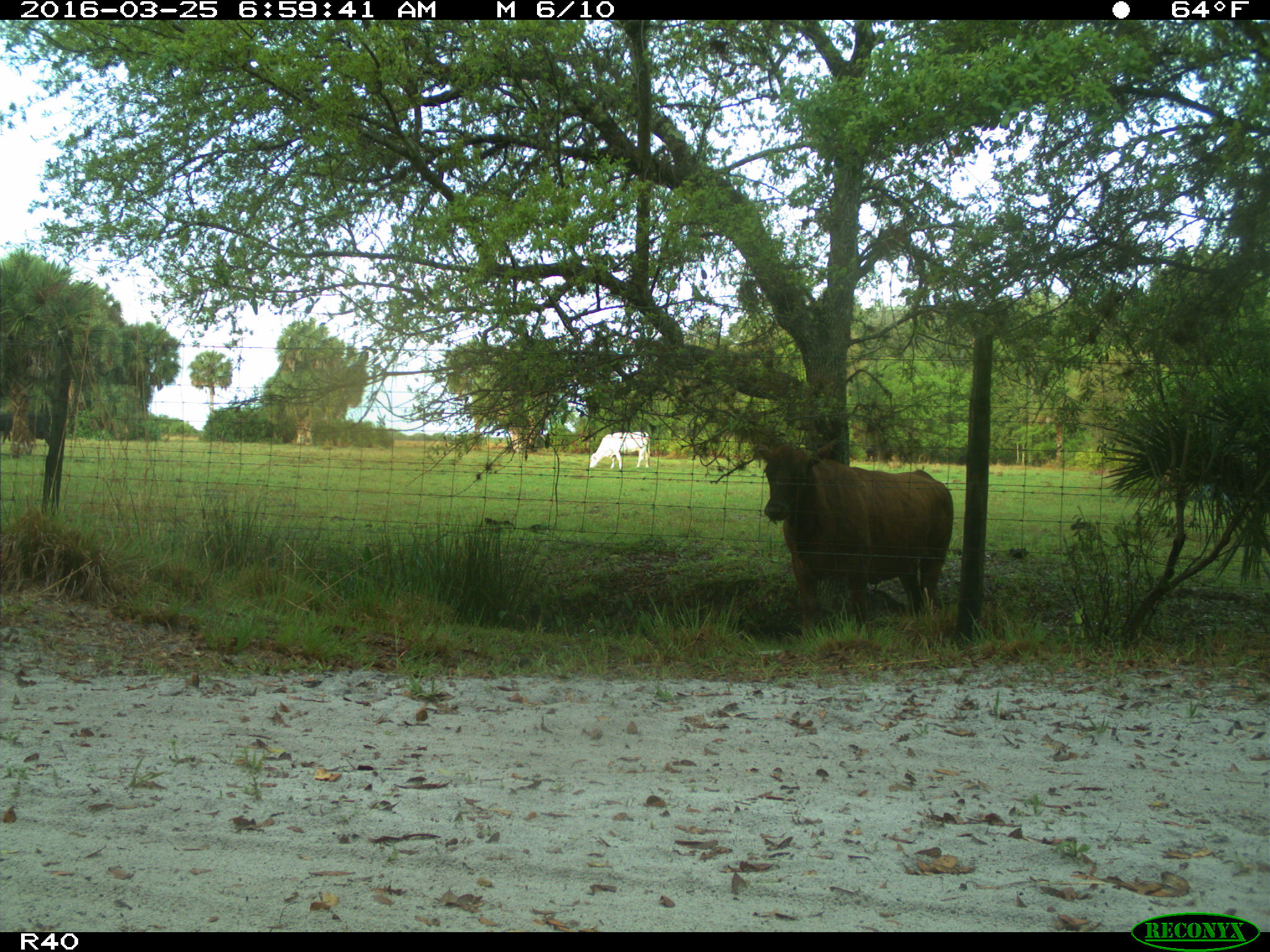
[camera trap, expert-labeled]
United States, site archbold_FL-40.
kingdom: Animalia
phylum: Chordata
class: Mammalia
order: Artiodactyla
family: Bovidae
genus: Bos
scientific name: Bos taurus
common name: domestic cow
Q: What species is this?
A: Bos taurus (domestic cow).